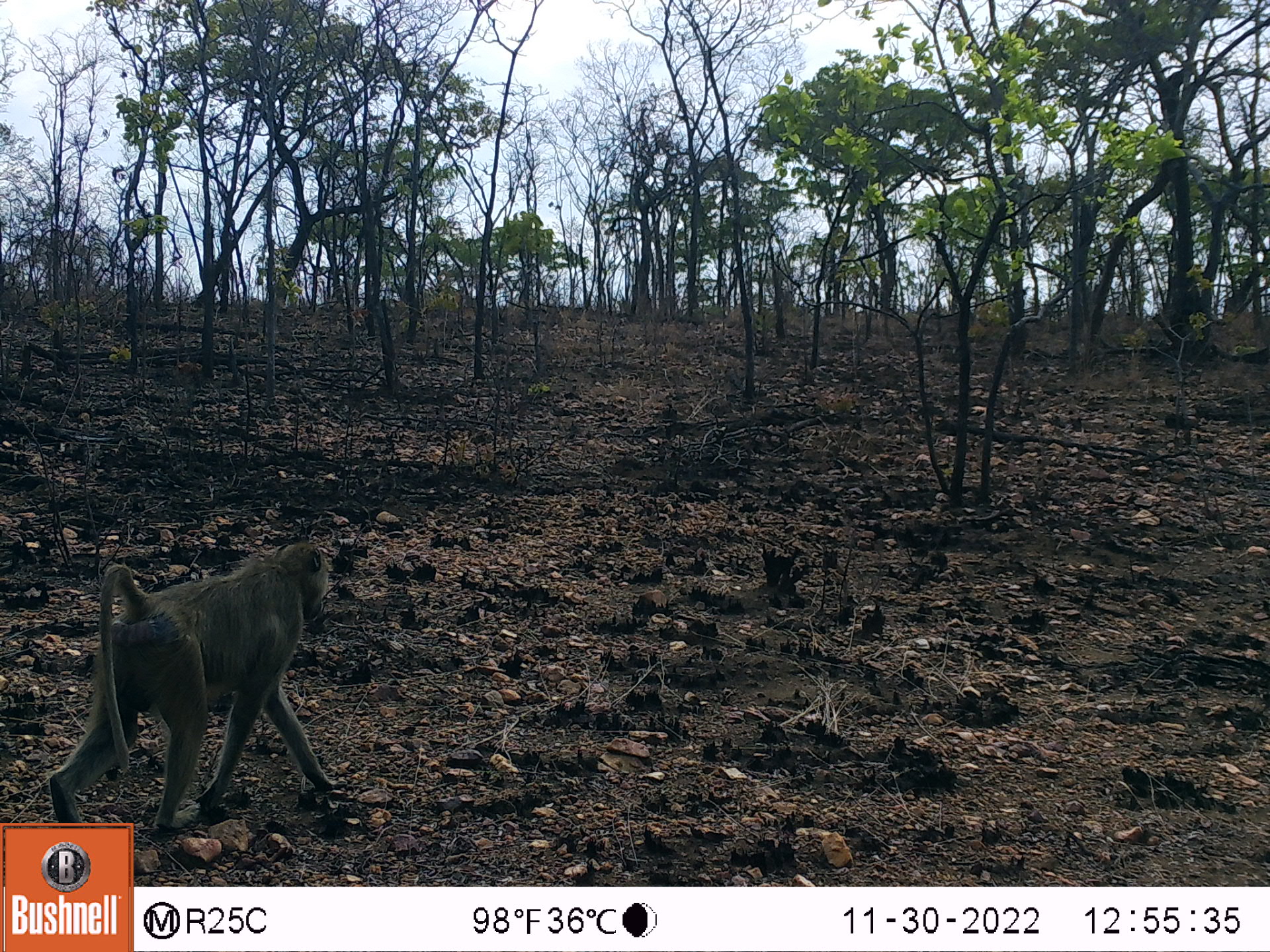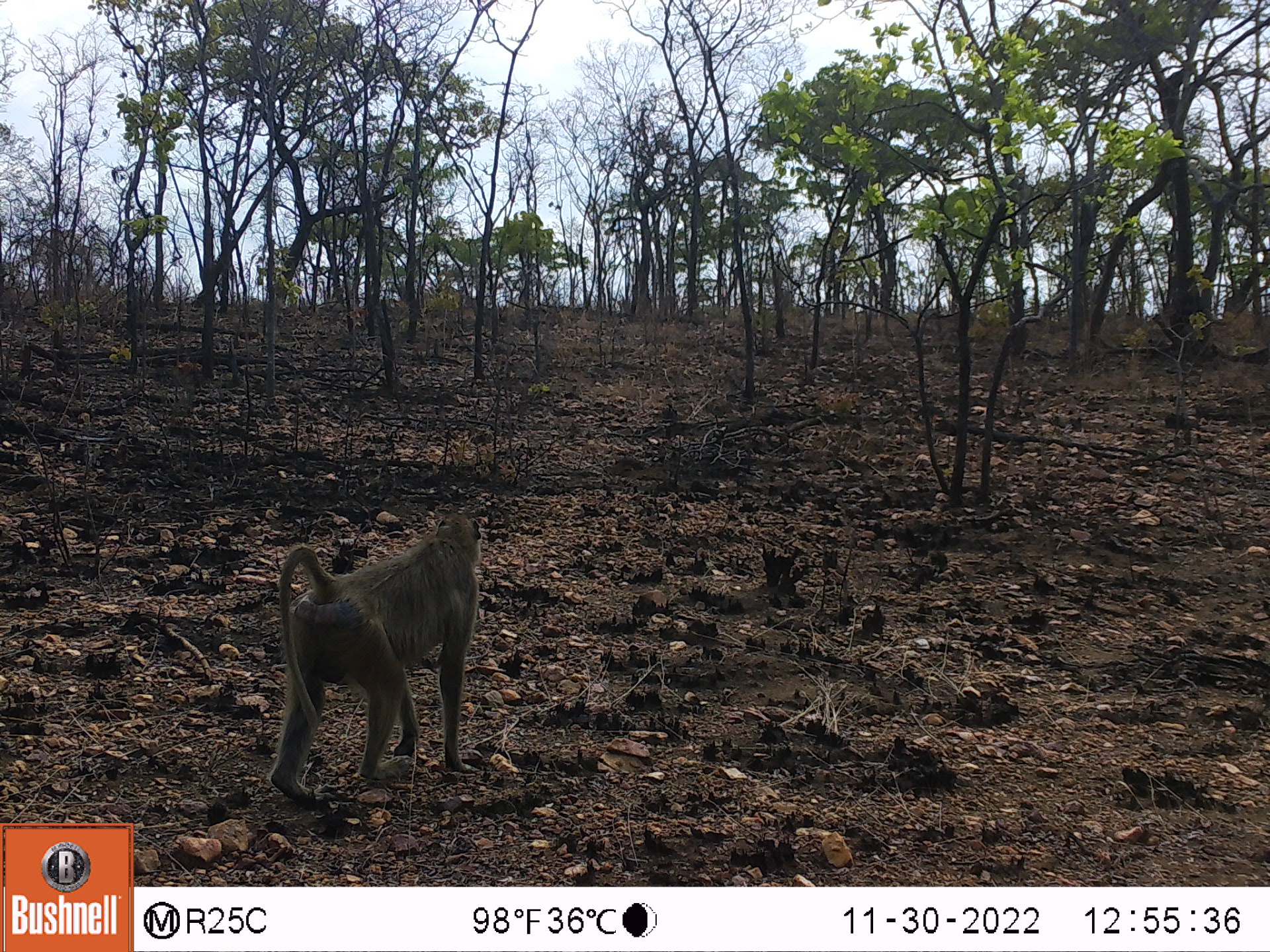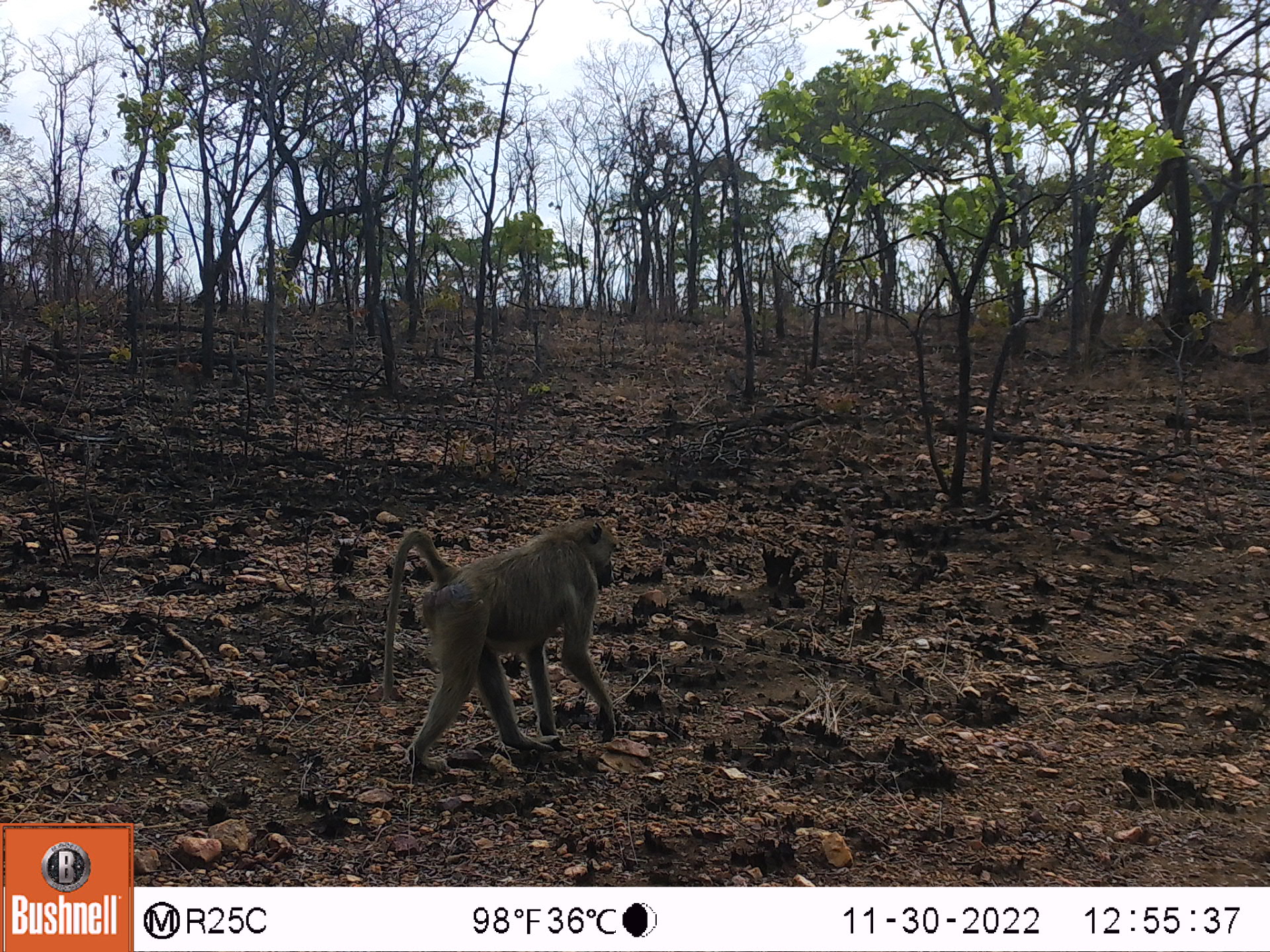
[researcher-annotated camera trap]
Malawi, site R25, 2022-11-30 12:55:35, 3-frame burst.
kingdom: Animalia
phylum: Chordata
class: Mammalia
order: Primates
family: Cercopithecidae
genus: Papio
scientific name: Papio cynocephalus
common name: yellow baboon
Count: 1.